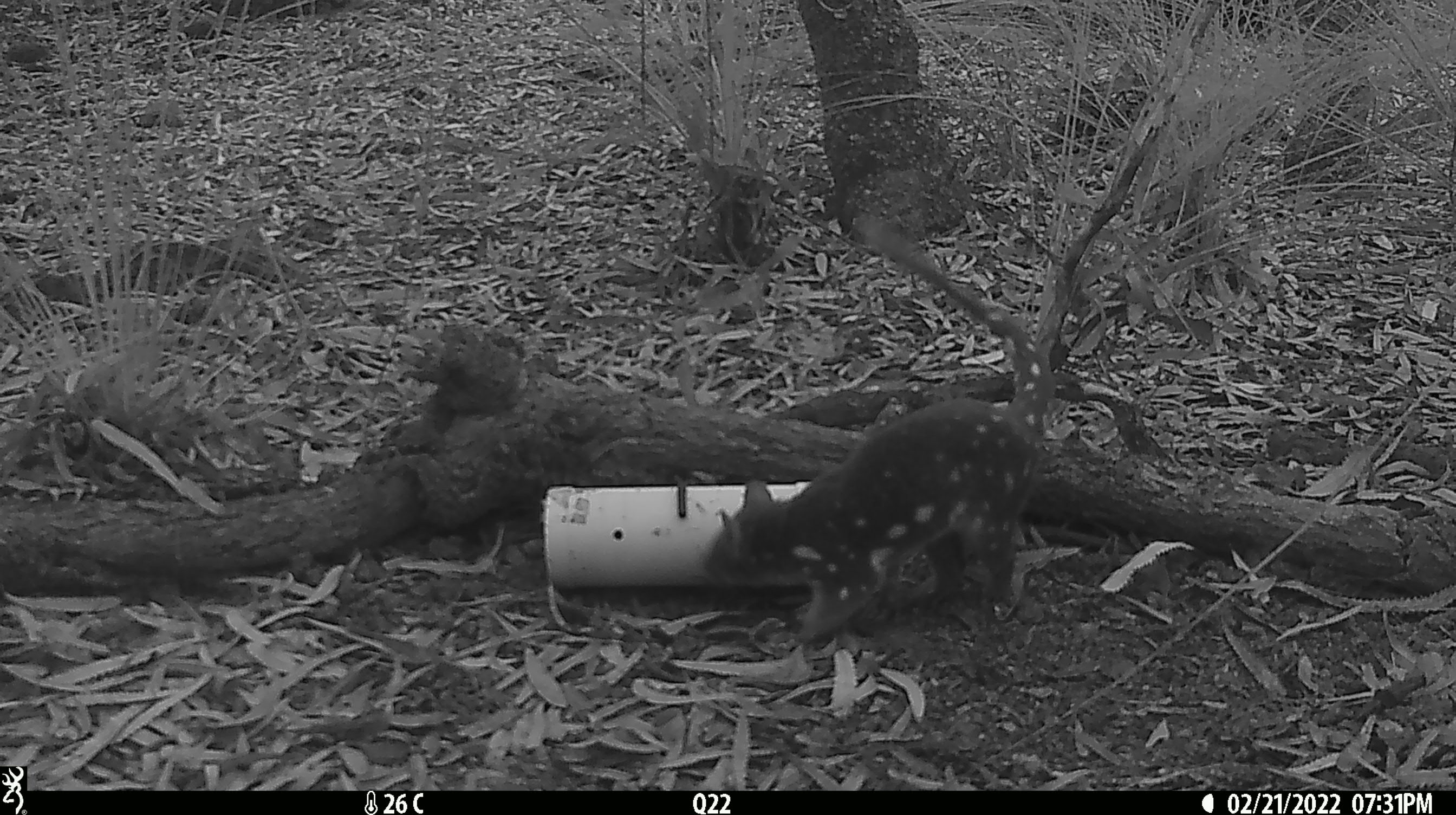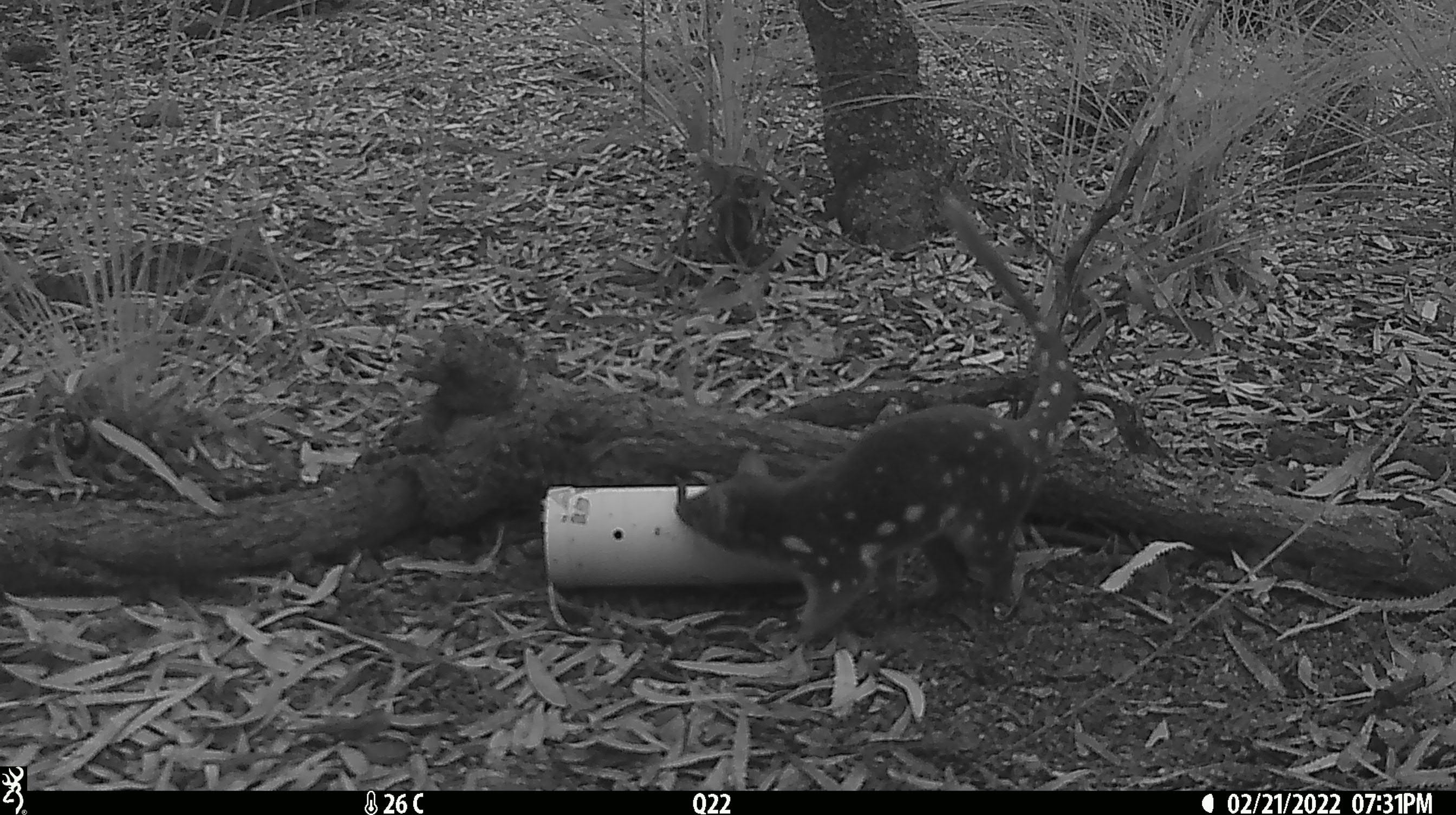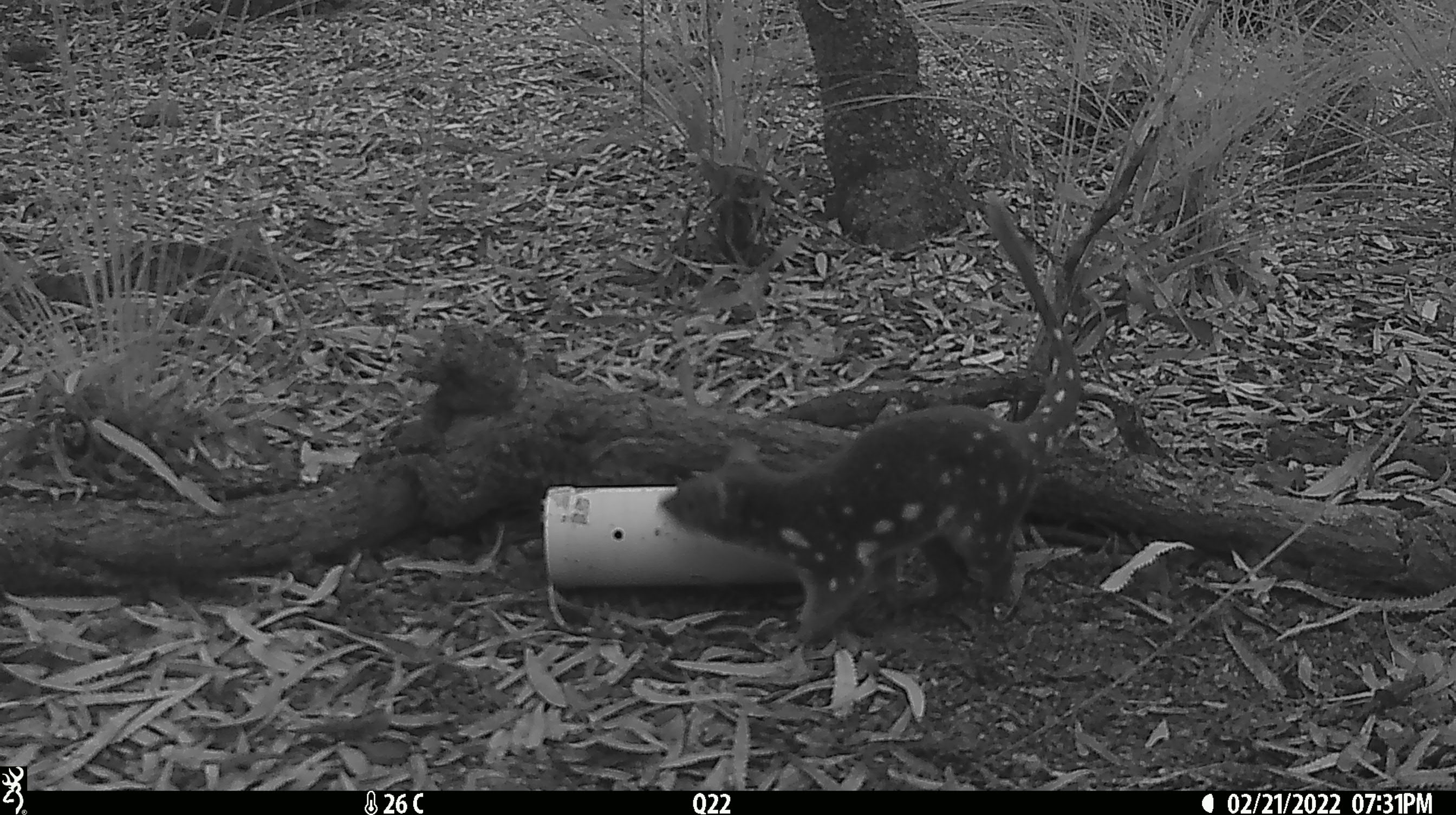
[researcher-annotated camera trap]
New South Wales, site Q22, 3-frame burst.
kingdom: Animalia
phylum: Chordata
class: Mammalia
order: Dasyuromorphia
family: Dasyuridae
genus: Dasyurus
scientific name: Dasyurus maculatus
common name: spotted-tailed quoll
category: quoll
Quoll (spotted-tailed quoll) (Dasyurus maculatus).